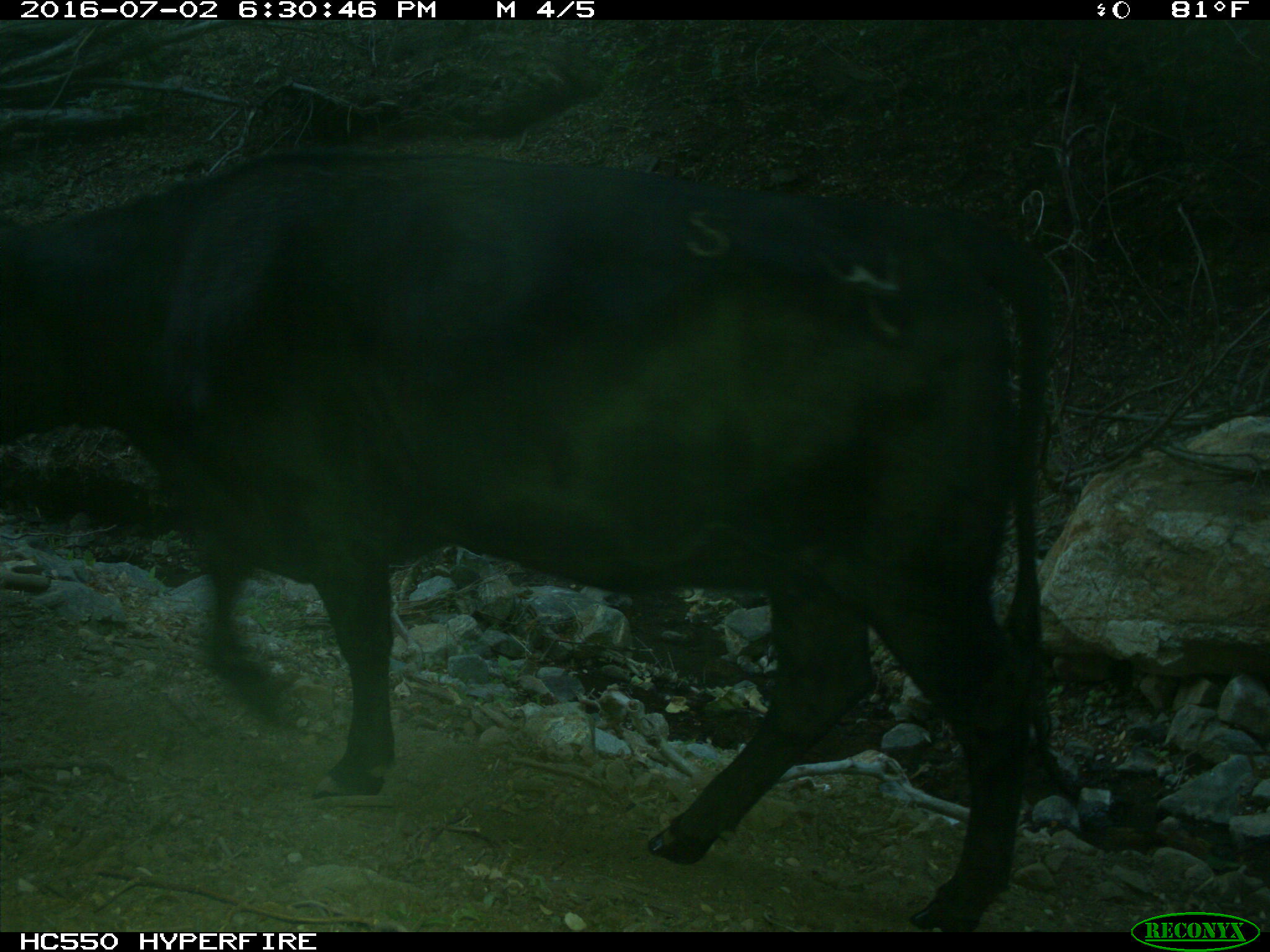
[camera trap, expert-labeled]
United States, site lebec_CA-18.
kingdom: Animalia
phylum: Chordata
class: Mammalia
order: Artiodactyla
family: Bovidae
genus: Bos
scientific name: Bos taurus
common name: domestic cow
Bos taurus (domestic cow).